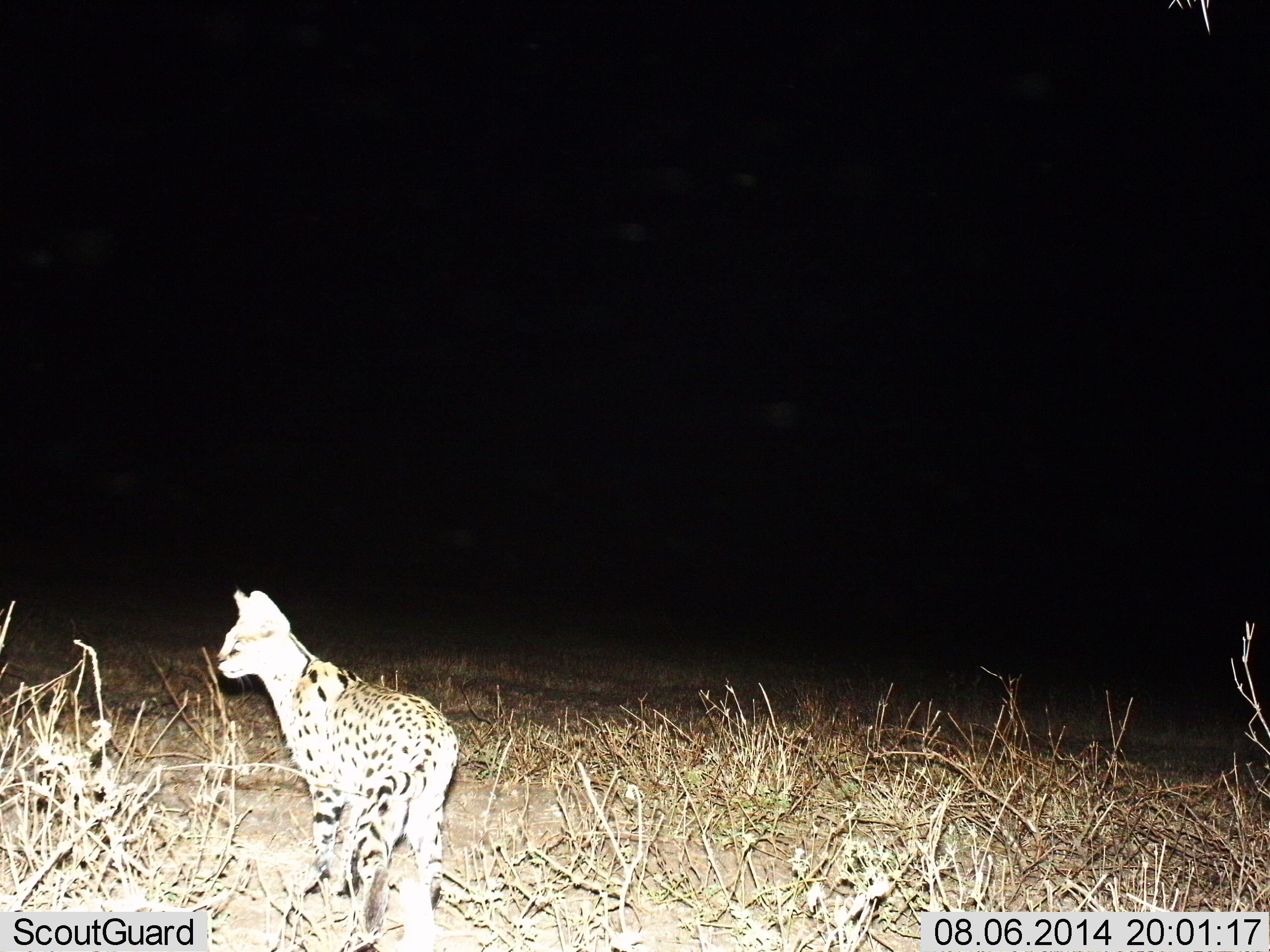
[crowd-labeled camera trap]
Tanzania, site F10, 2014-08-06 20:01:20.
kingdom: Animalia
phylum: Chordata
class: Mammalia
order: Carnivora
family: Felidae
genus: Leptailurus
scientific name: Leptailurus serval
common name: serval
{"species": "serval (Leptailurus serval)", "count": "1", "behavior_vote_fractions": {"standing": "100%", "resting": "0%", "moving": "0%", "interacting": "0%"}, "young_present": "0%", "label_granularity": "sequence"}